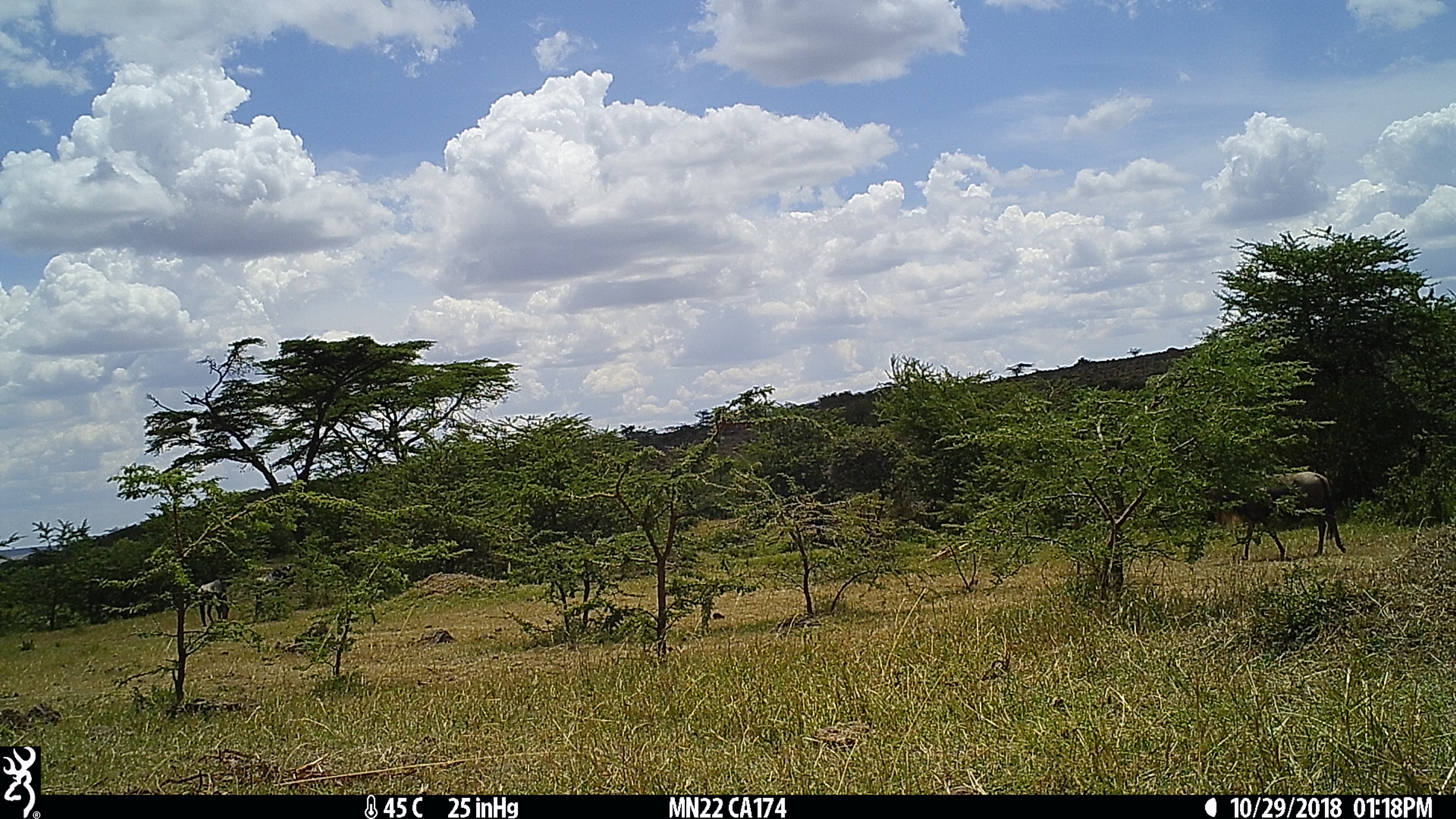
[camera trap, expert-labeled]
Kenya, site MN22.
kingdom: Animalia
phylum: Chordata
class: Mammalia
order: Artiodactyla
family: Bovidae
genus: Connochaetes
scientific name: Connochaetes taurinus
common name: blue wildebeest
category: wildebeest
Wildebeest (blue wildebeest) (Connochaetes taurinus).